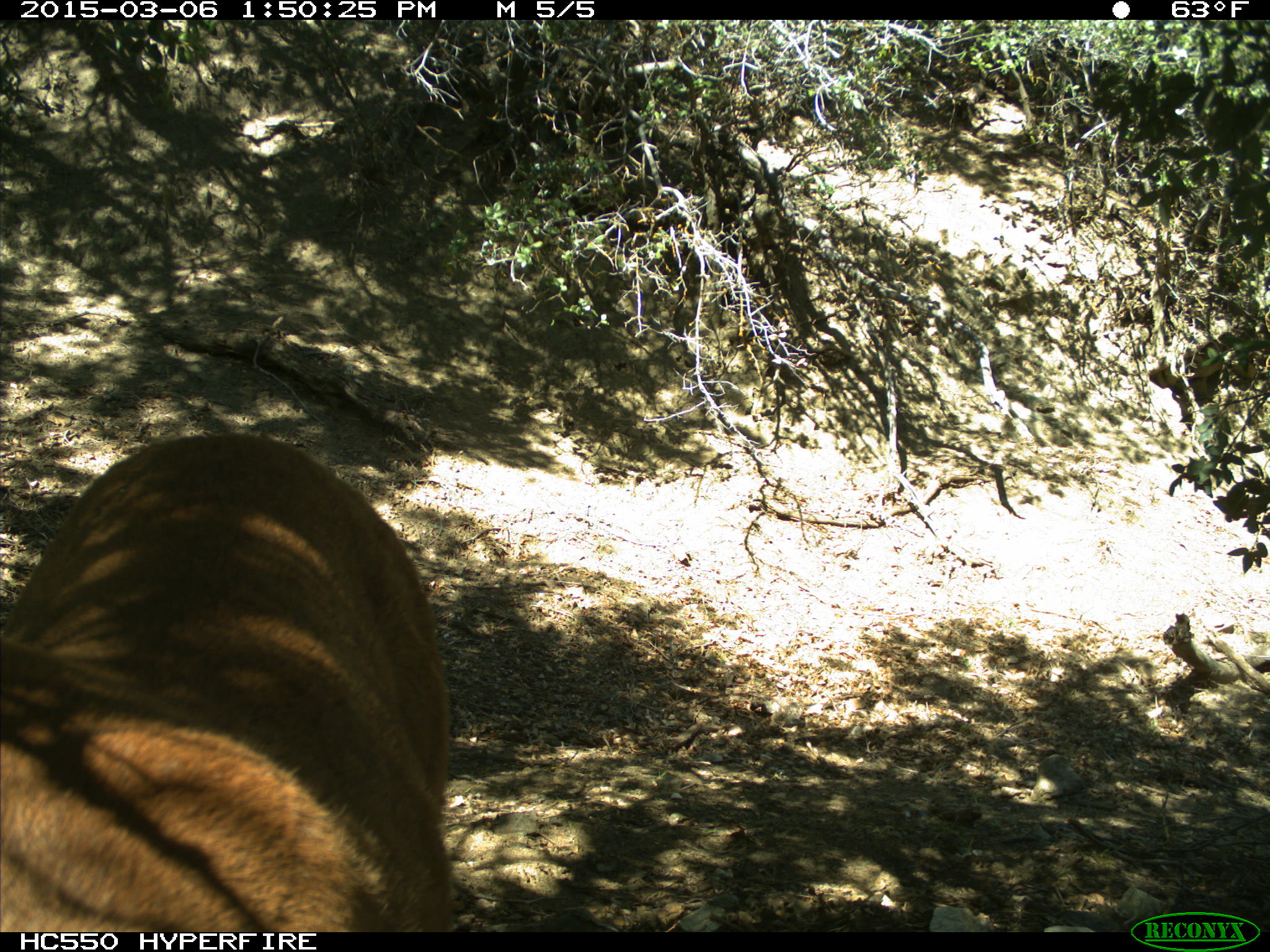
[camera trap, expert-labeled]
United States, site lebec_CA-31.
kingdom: Animalia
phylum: Chordata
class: Mammalia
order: Carnivora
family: Felidae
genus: Puma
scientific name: Puma concolor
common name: mountain lion